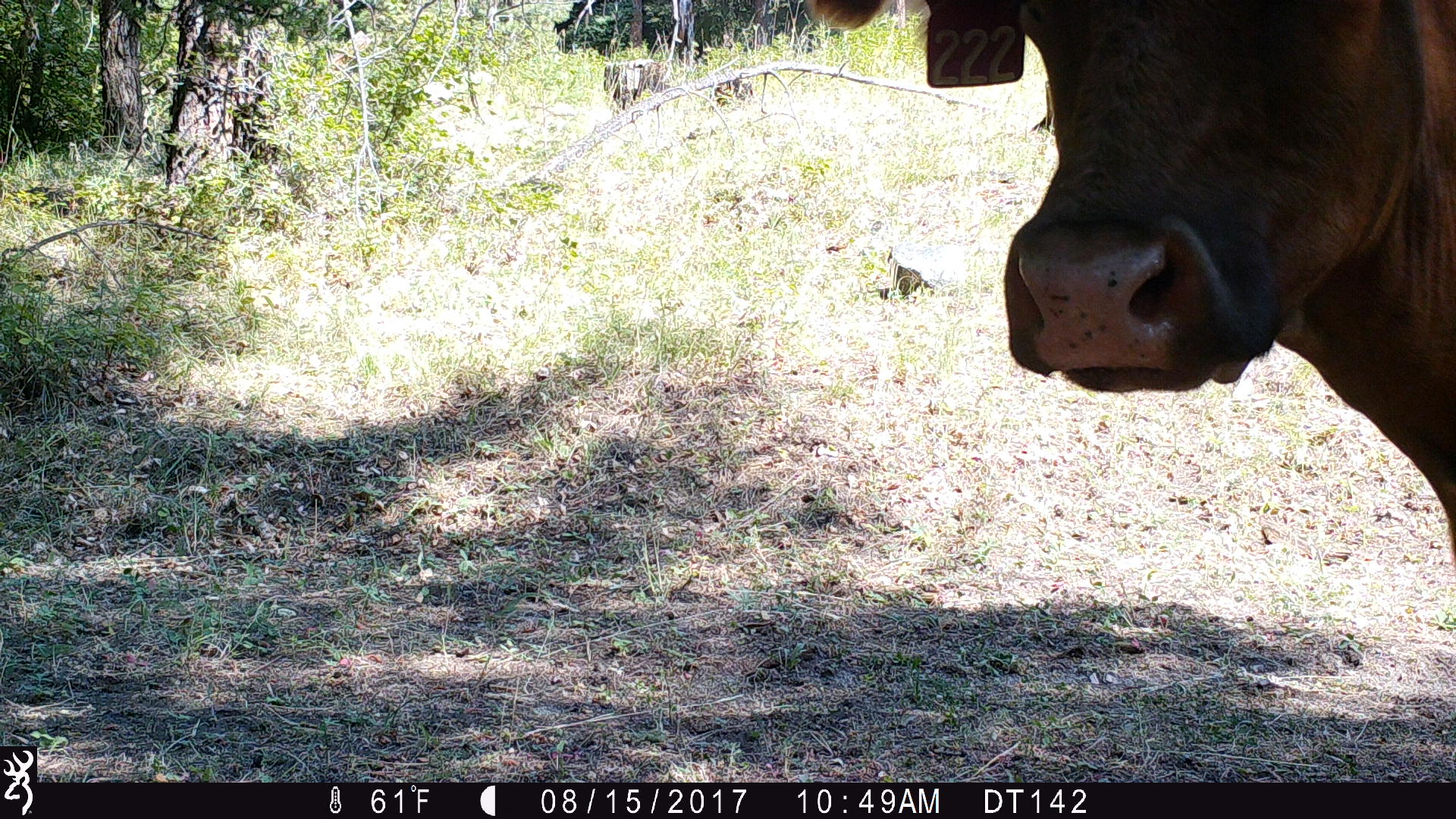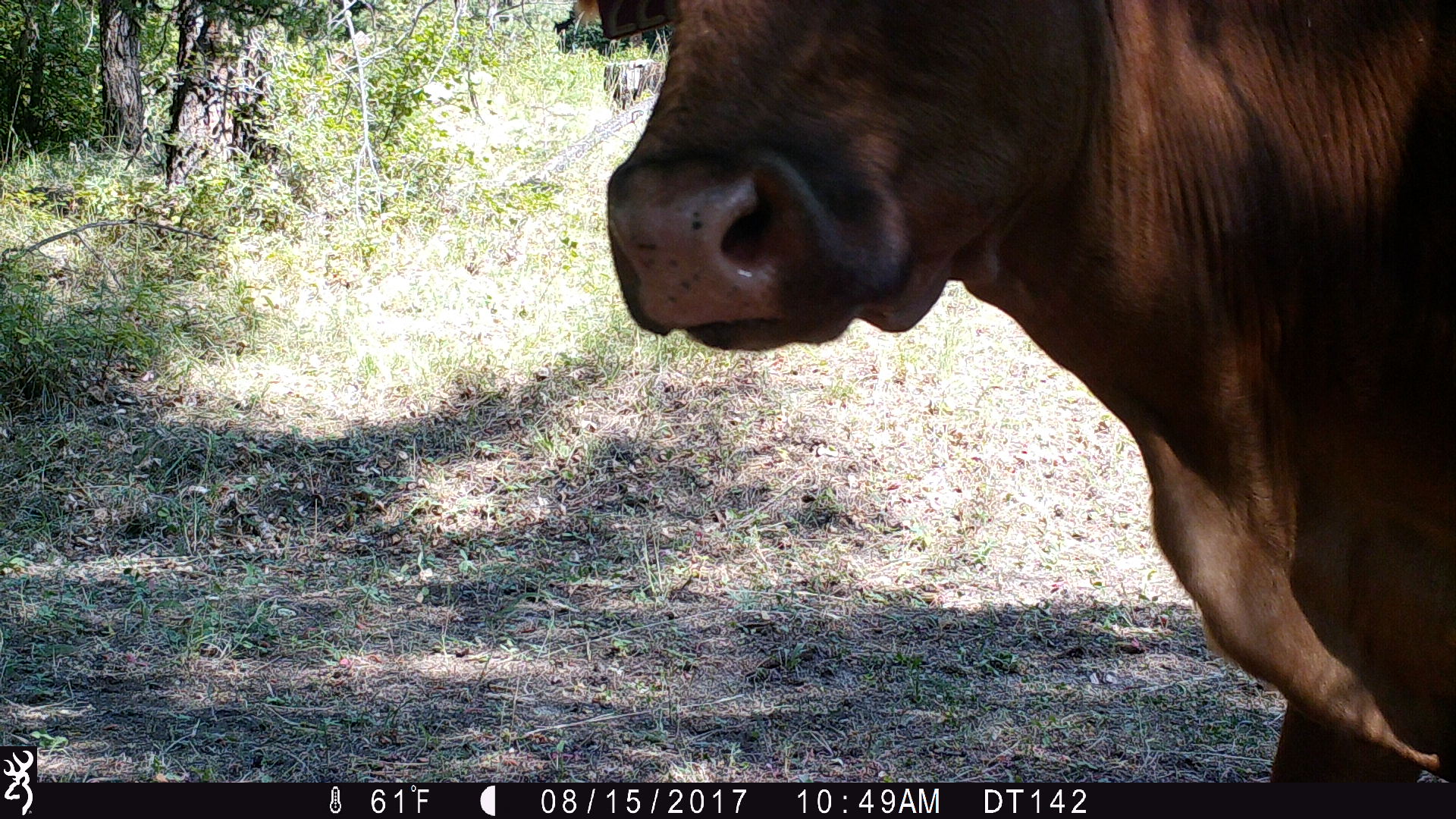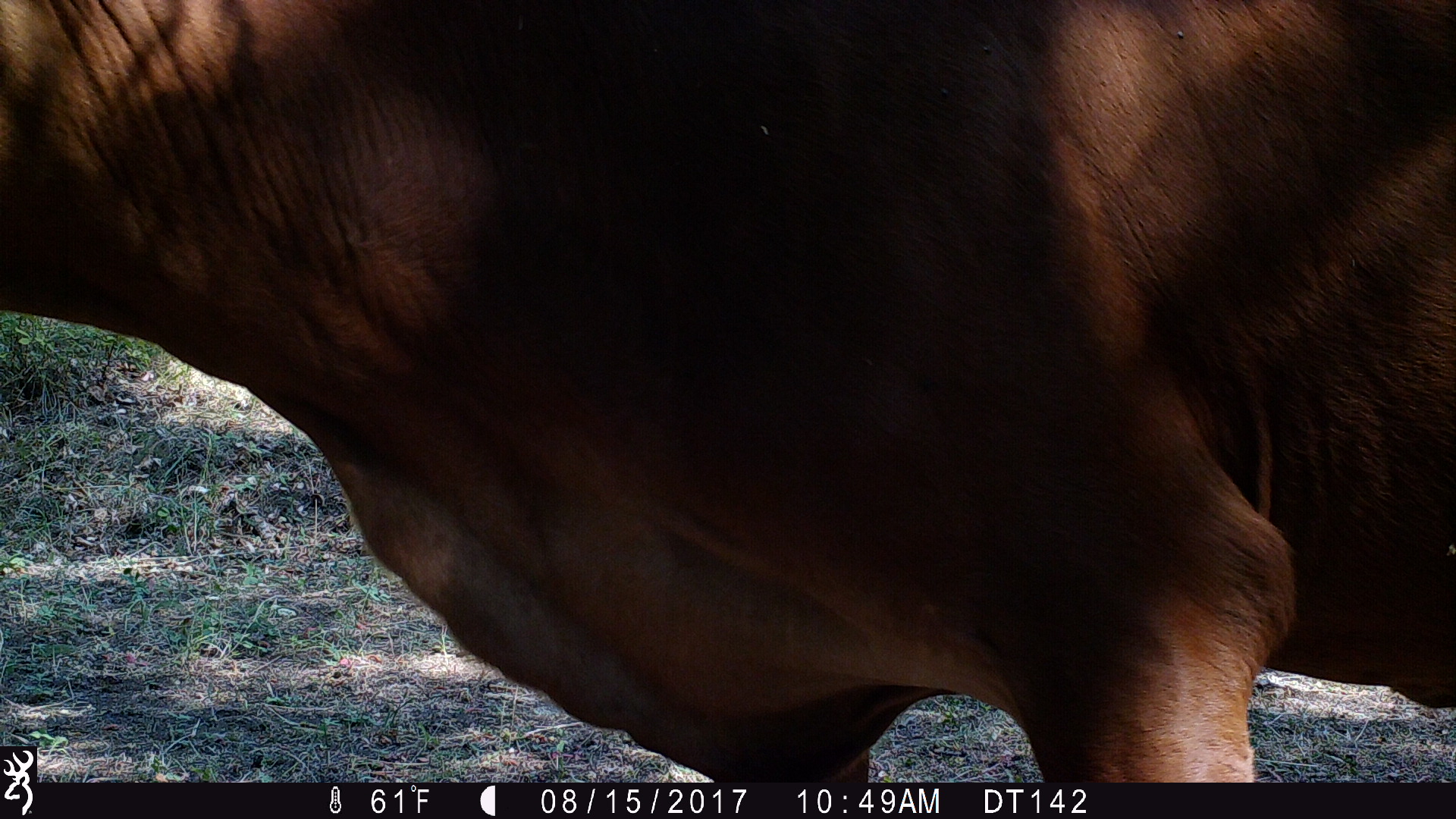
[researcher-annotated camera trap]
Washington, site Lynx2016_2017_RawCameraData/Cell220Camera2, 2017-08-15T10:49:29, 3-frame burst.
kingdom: Animalia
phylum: Chordata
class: Mammalia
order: Artiodactyla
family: Bovidae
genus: Bos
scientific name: Bos taurus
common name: domestic cattle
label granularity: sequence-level